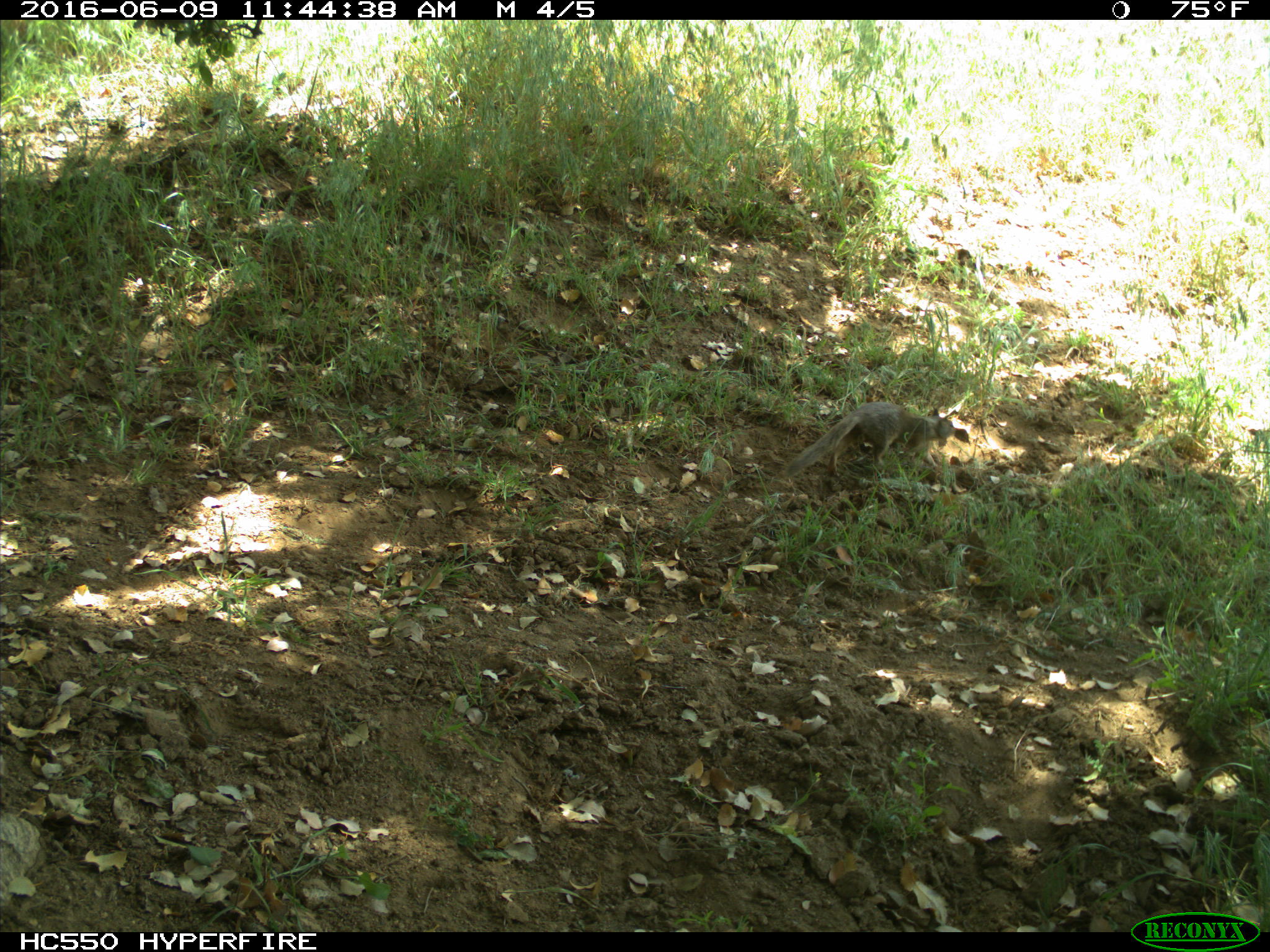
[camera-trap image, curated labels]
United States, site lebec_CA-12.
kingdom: Animalia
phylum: Chordata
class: Mammalia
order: Rodentia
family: Sciuridae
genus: Otospermophilus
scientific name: Otospermophilus beecheyi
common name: california ground squirrel